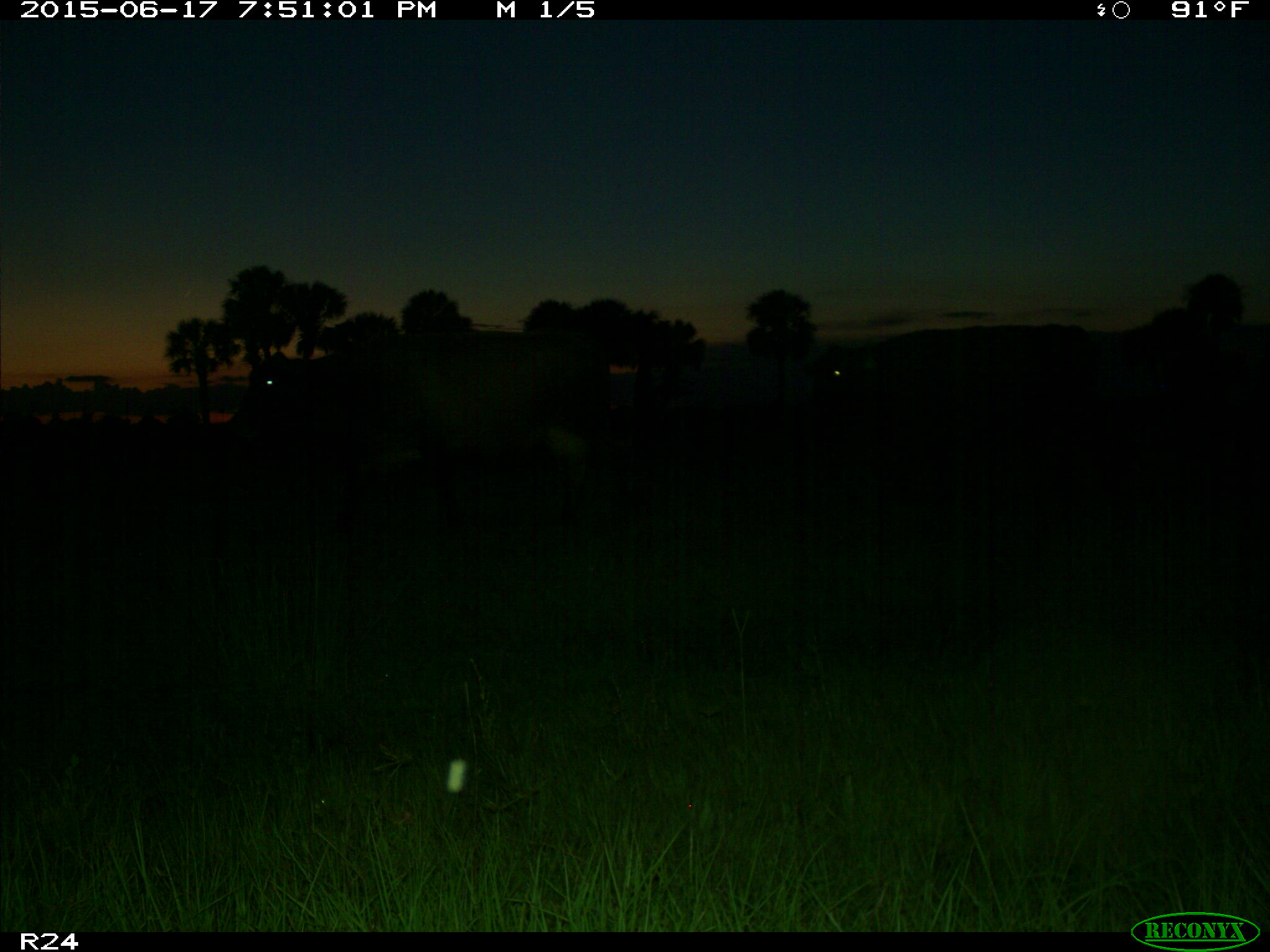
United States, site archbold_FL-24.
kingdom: Animalia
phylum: Chordata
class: Mammalia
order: Artiodactyla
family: Bovidae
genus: Bos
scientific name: Bos taurus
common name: domestic cow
Bos taurus (domestic cow).